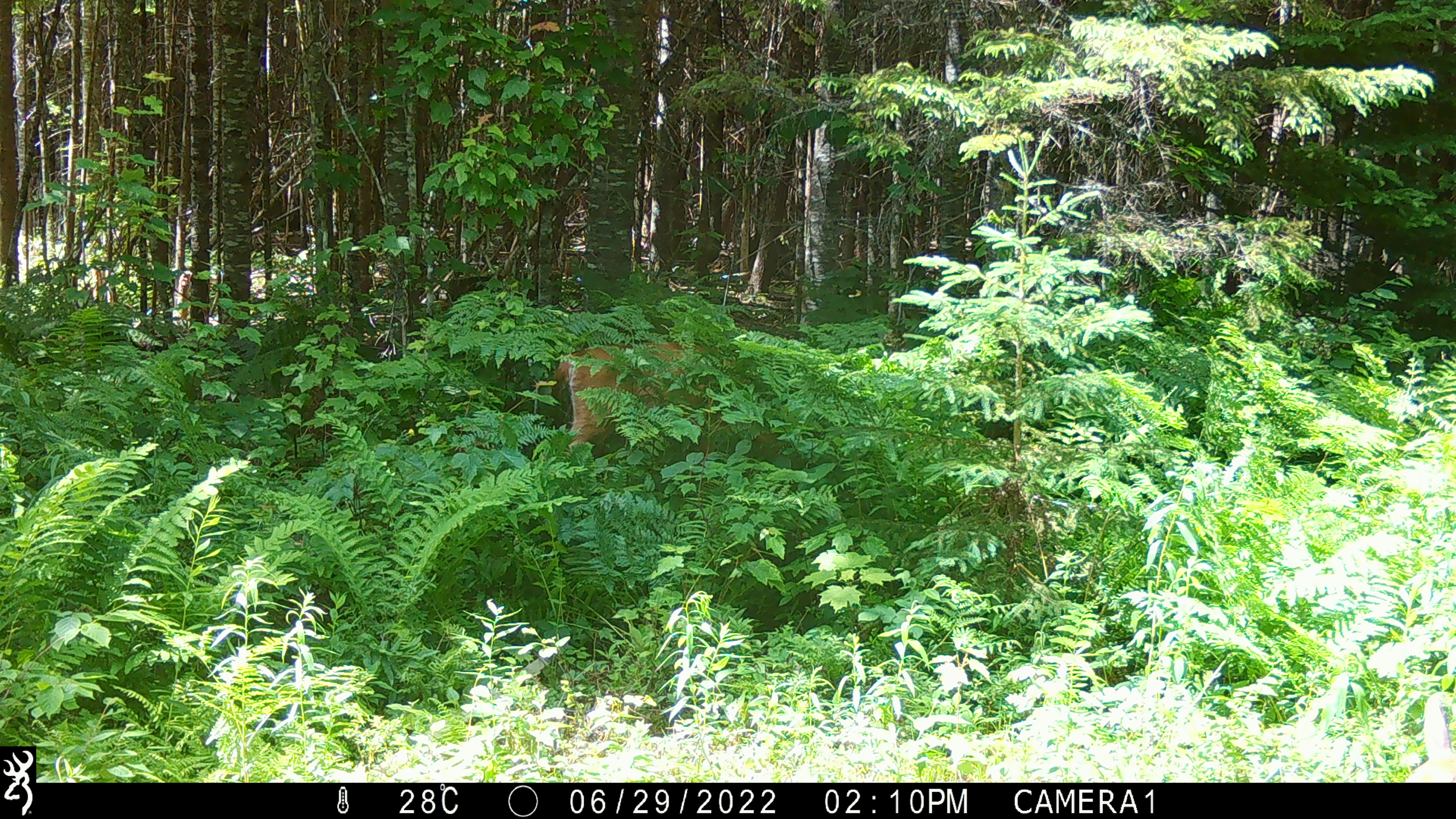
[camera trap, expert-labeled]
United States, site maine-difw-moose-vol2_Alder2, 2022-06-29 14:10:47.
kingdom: Animalia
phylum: Chordata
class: Mammalia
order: Artiodactyla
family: Cervidae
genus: Odocoileus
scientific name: Odocoileus virginianus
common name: white-tailed deer